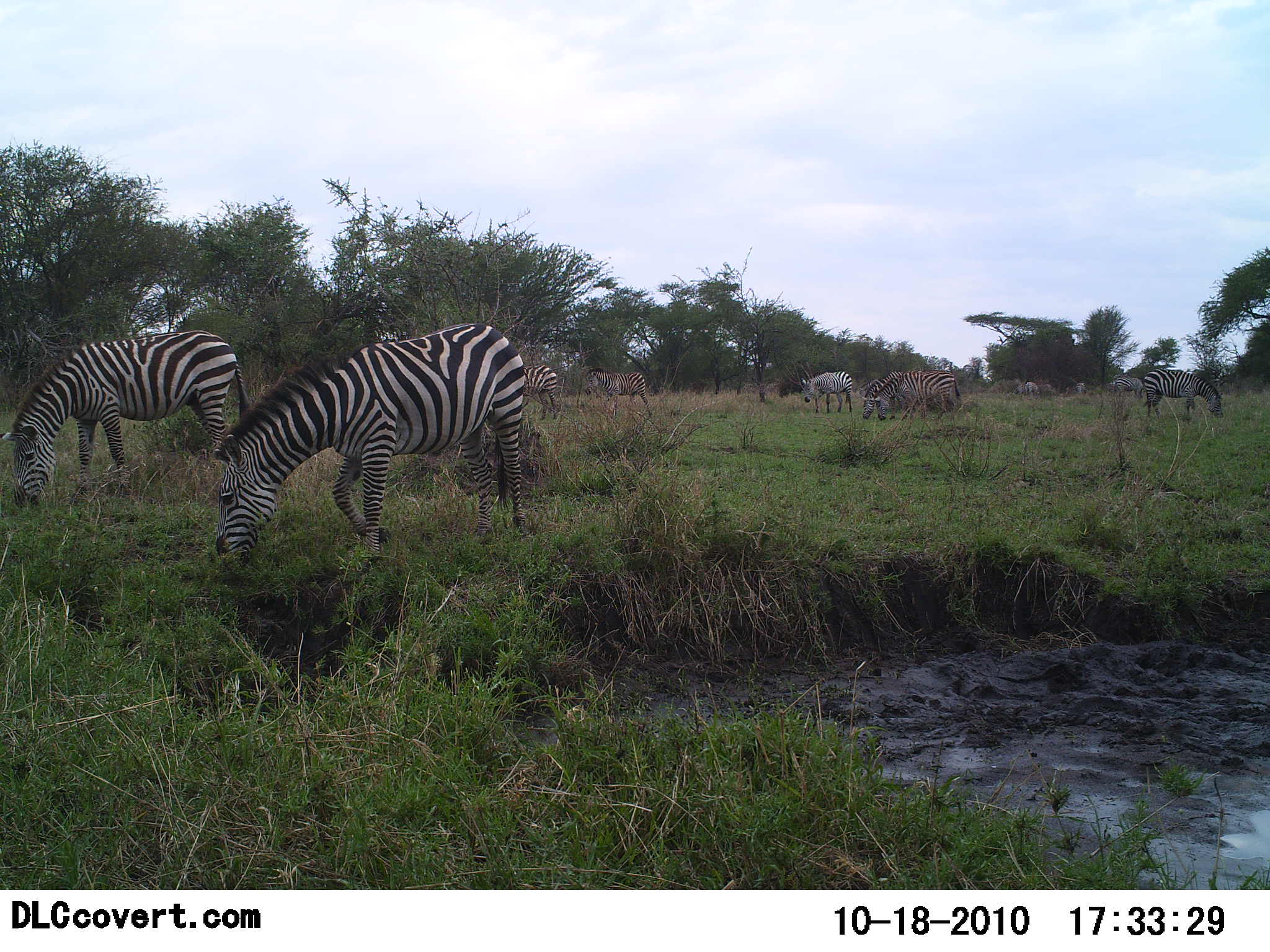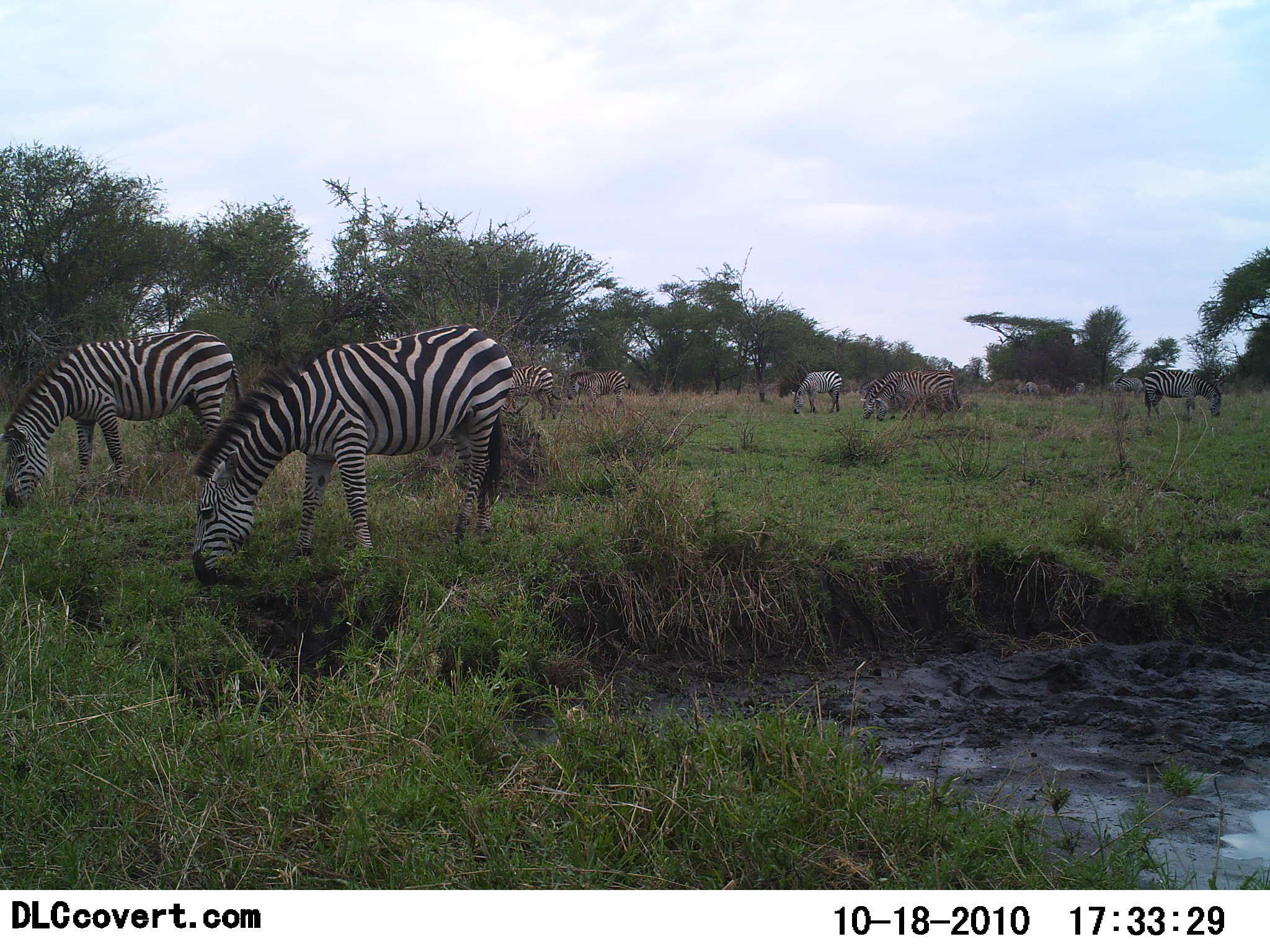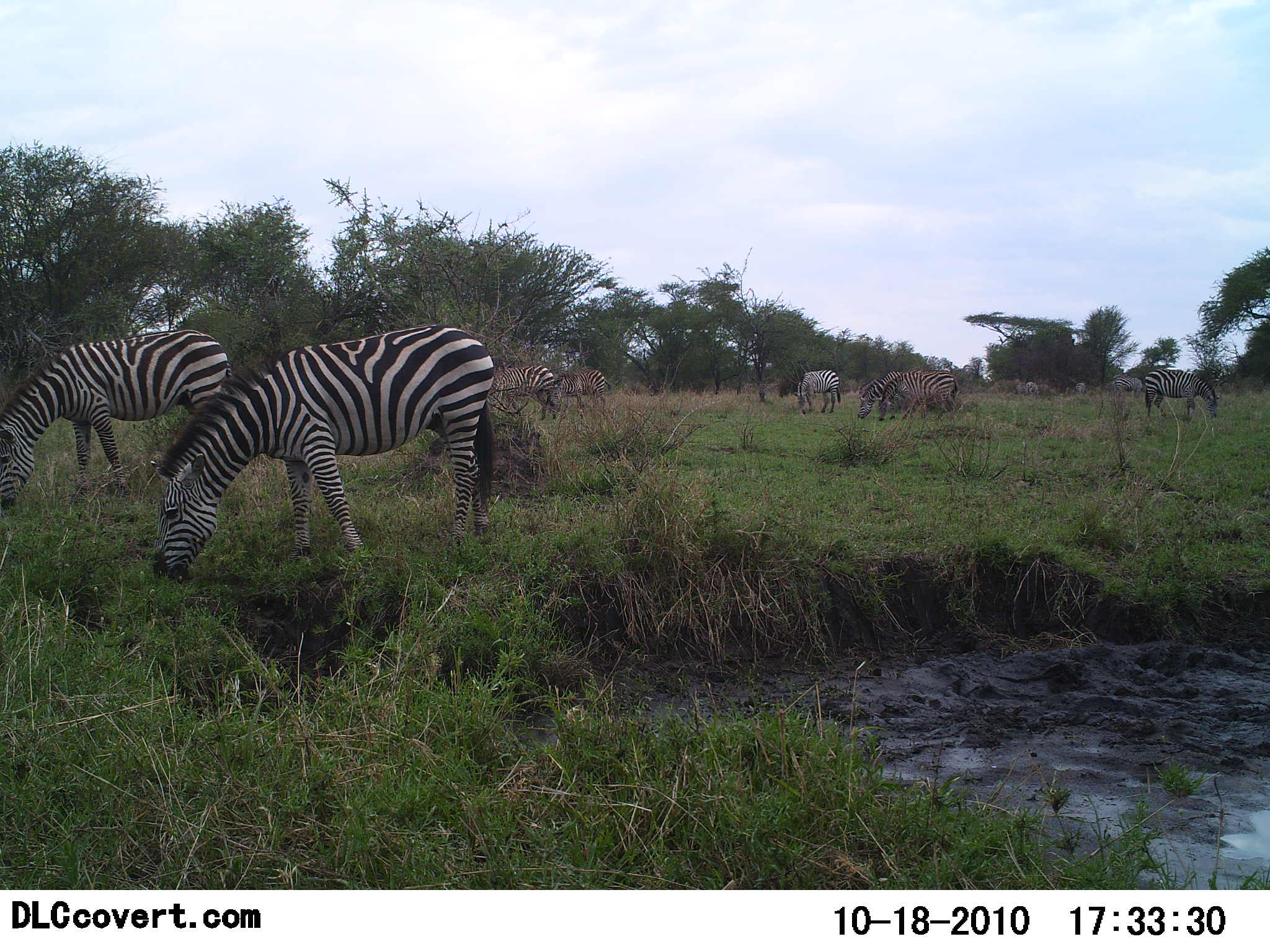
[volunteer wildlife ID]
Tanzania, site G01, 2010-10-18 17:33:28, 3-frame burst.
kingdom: Animalia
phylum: Chordata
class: Mammalia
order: Perissodactyla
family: Equidae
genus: Equus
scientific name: Equus quagga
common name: plains zebra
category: zebra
Zebra (plains zebra) (Equus quagga), count 9. Behavior (volunteer vote fractions): standing 33%, resting 7%, moving 20%, interacting 0%. Young present (vote fraction): 0%. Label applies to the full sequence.